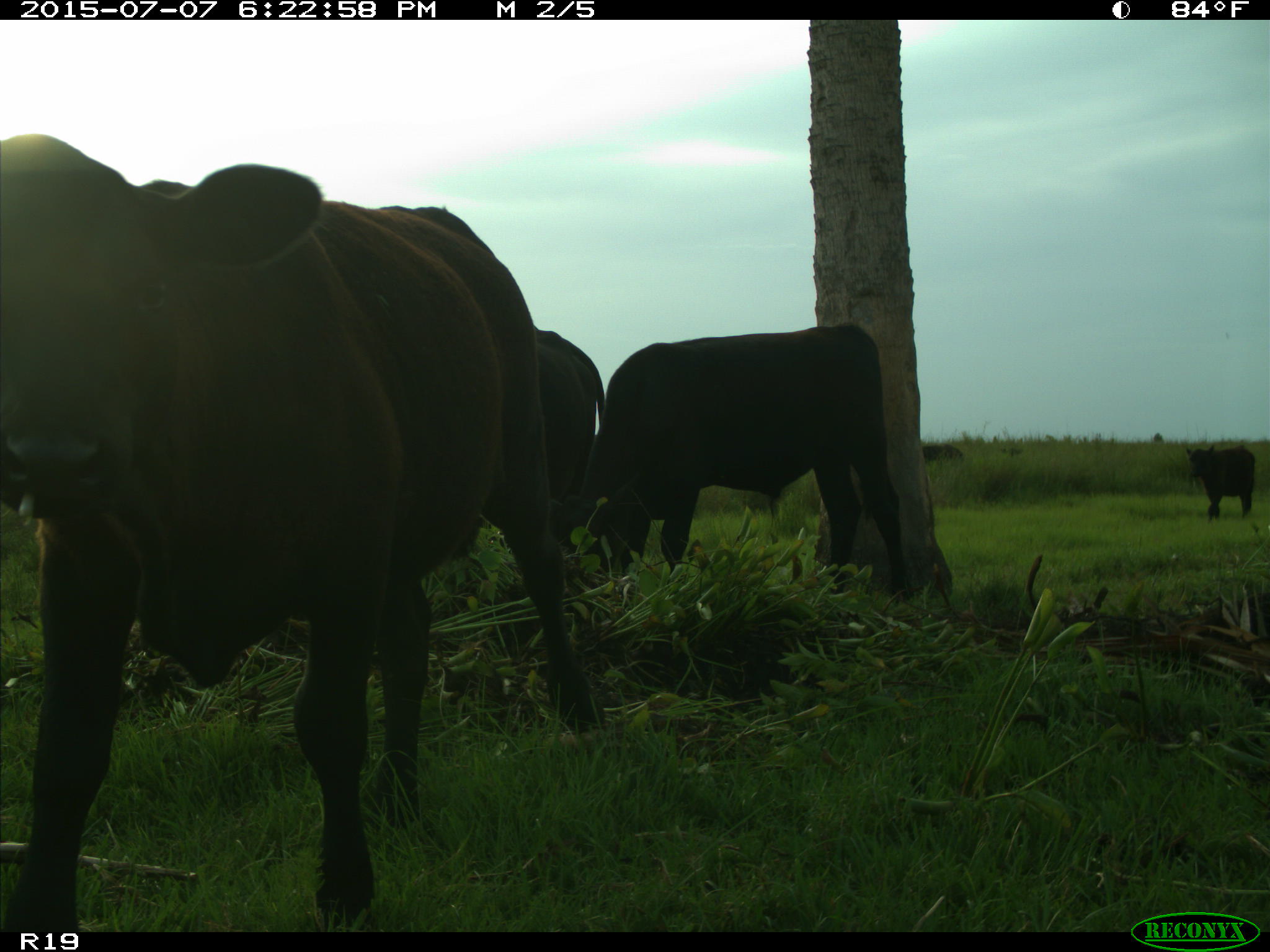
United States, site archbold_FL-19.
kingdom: Animalia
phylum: Chordata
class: Mammalia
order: Artiodactyla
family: Bovidae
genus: Bos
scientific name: Bos taurus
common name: domestic cow